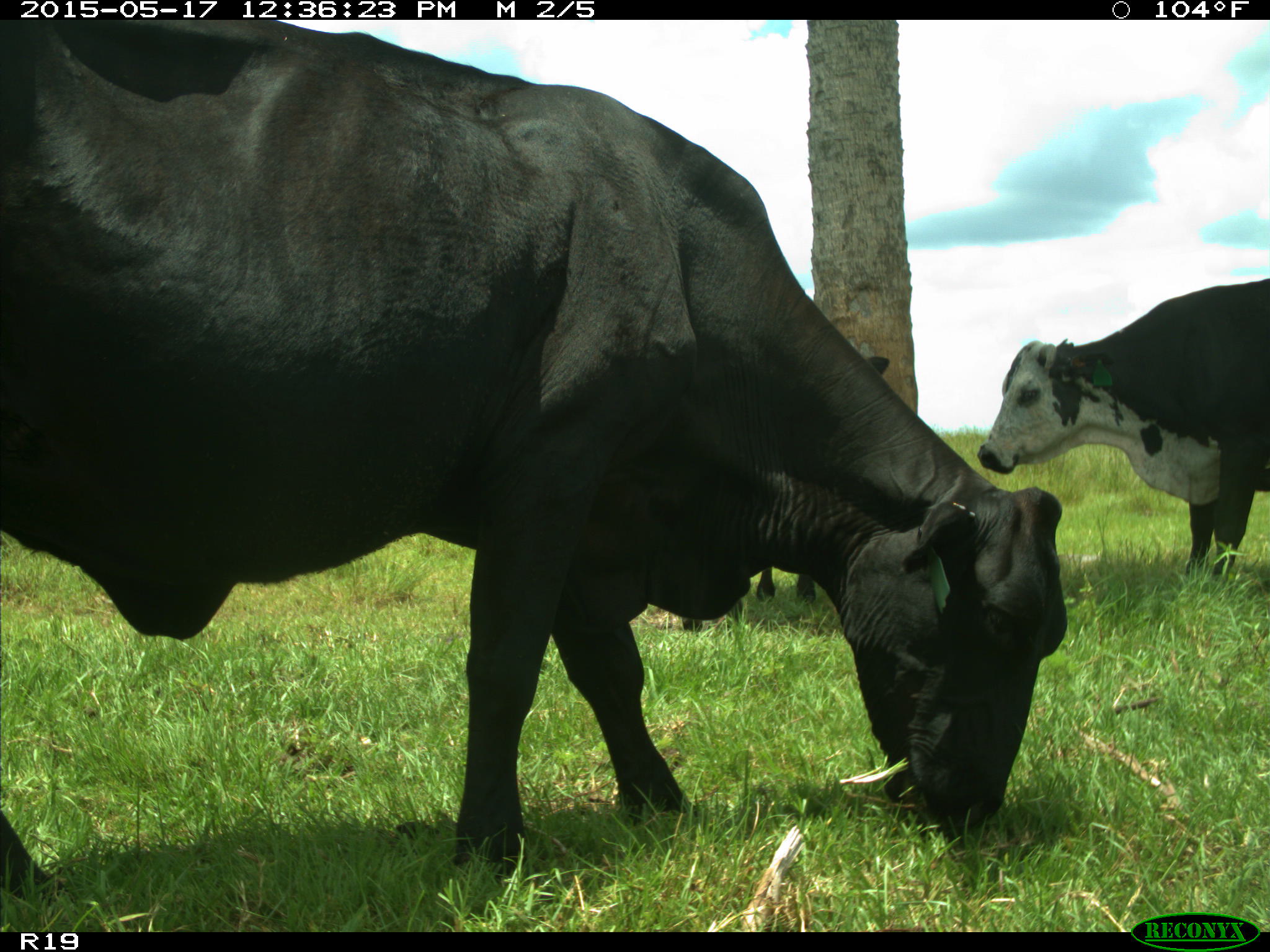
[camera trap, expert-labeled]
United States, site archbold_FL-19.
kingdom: Animalia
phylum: Chordata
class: Mammalia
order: Artiodactyla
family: Bovidae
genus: Bos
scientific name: Bos taurus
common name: domestic cow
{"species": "Bos taurus (domestic cow)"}